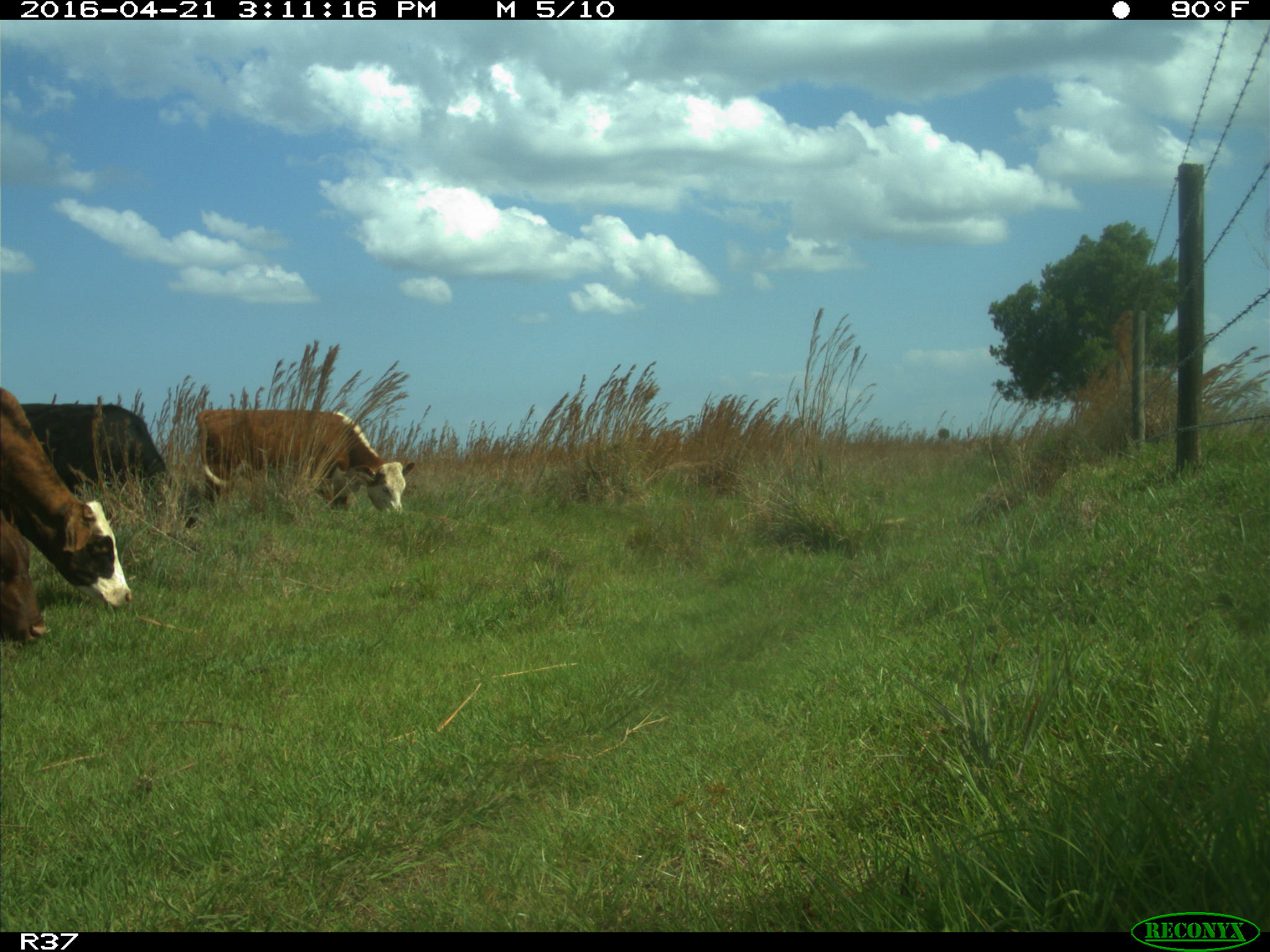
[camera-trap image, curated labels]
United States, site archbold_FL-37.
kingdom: Animalia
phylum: Chordata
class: Mammalia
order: Artiodactyla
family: Bovidae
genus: Bos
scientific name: Bos taurus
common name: domestic cow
Bos taurus (domestic cow).